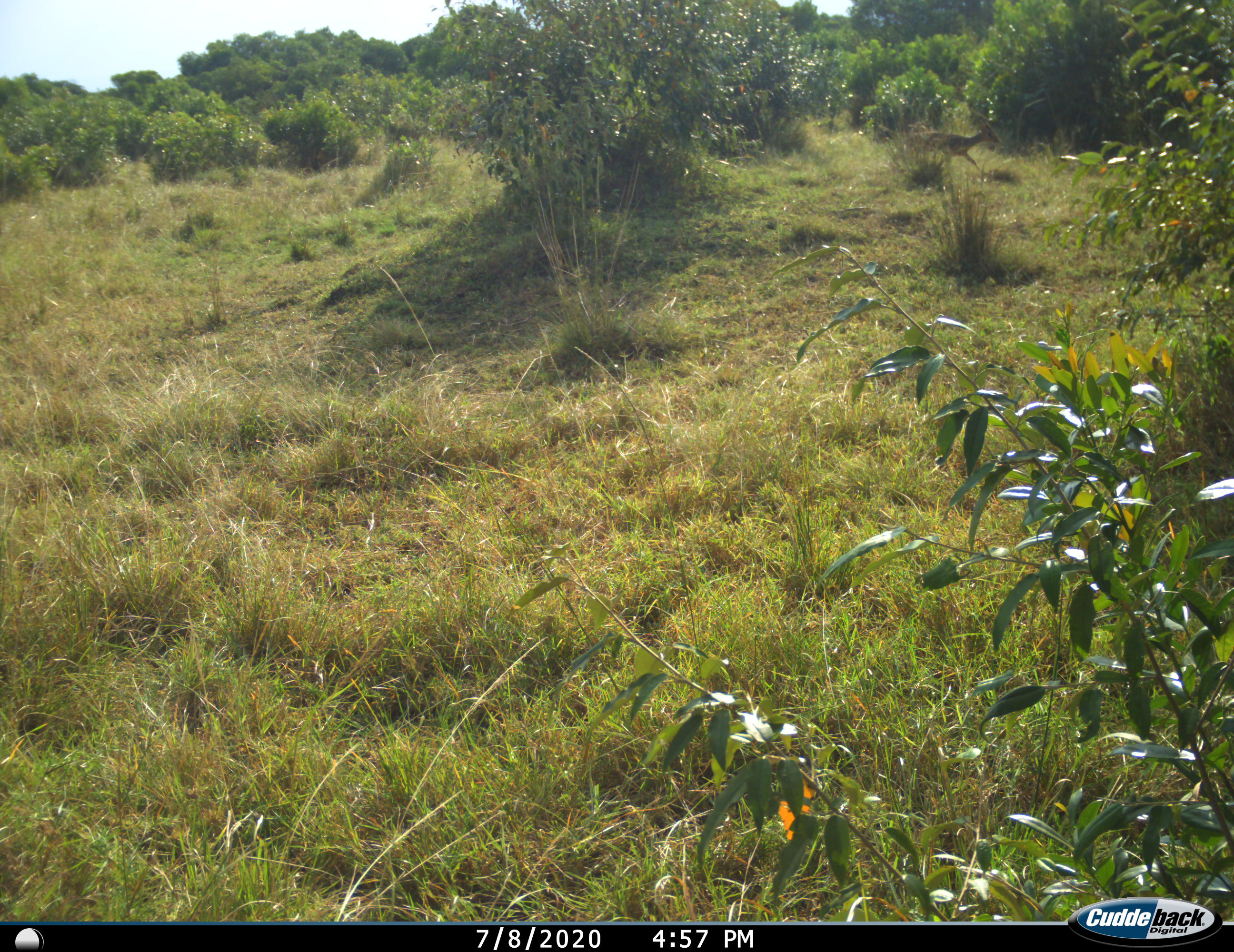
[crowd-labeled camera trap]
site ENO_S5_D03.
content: unidentified animal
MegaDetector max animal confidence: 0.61